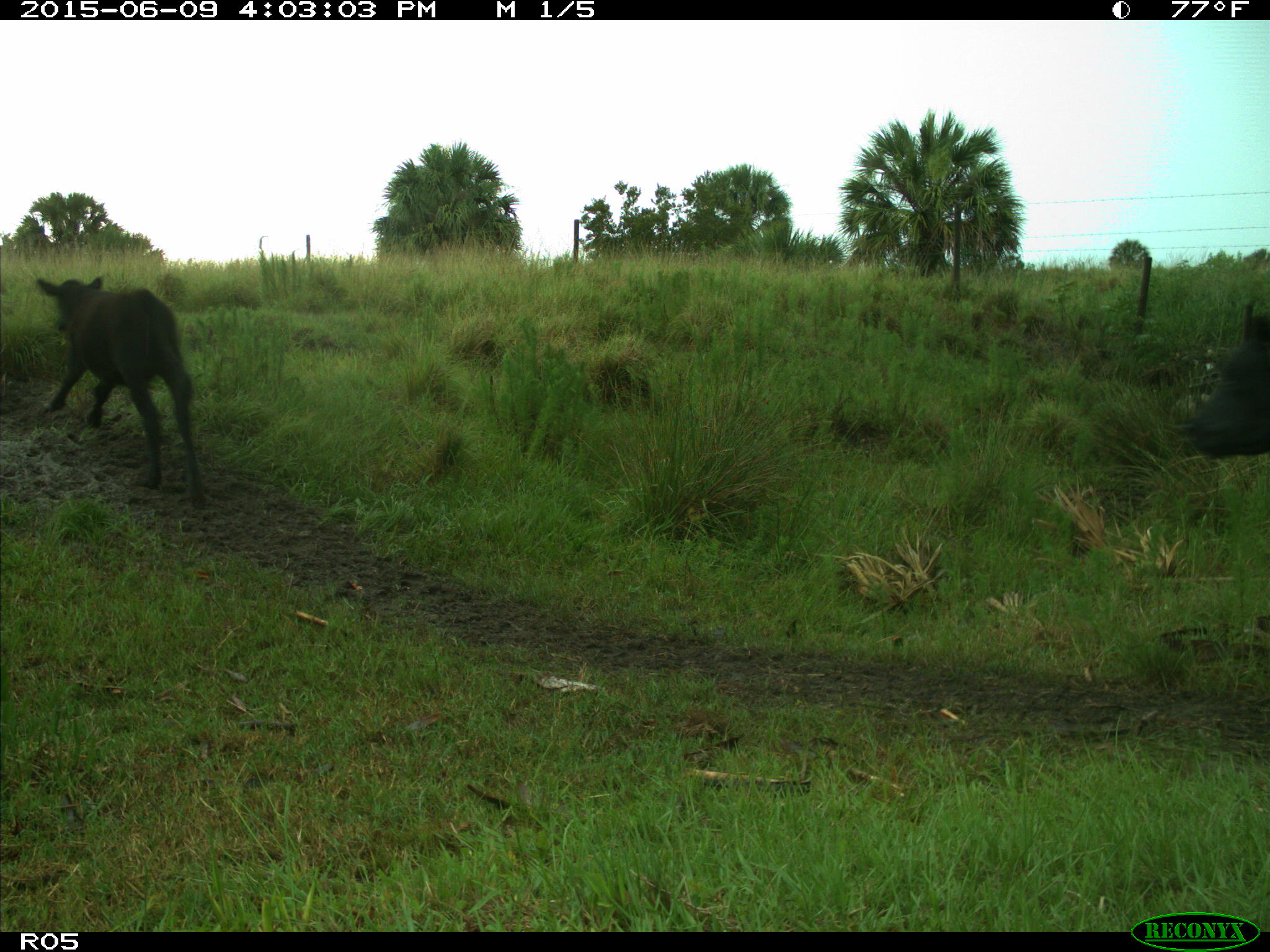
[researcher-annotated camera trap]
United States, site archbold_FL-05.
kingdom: Animalia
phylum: Chordata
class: Mammalia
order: Artiodactyla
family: Bovidae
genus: Bos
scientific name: Bos taurus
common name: domestic cow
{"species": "Bos taurus (domestic cow)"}